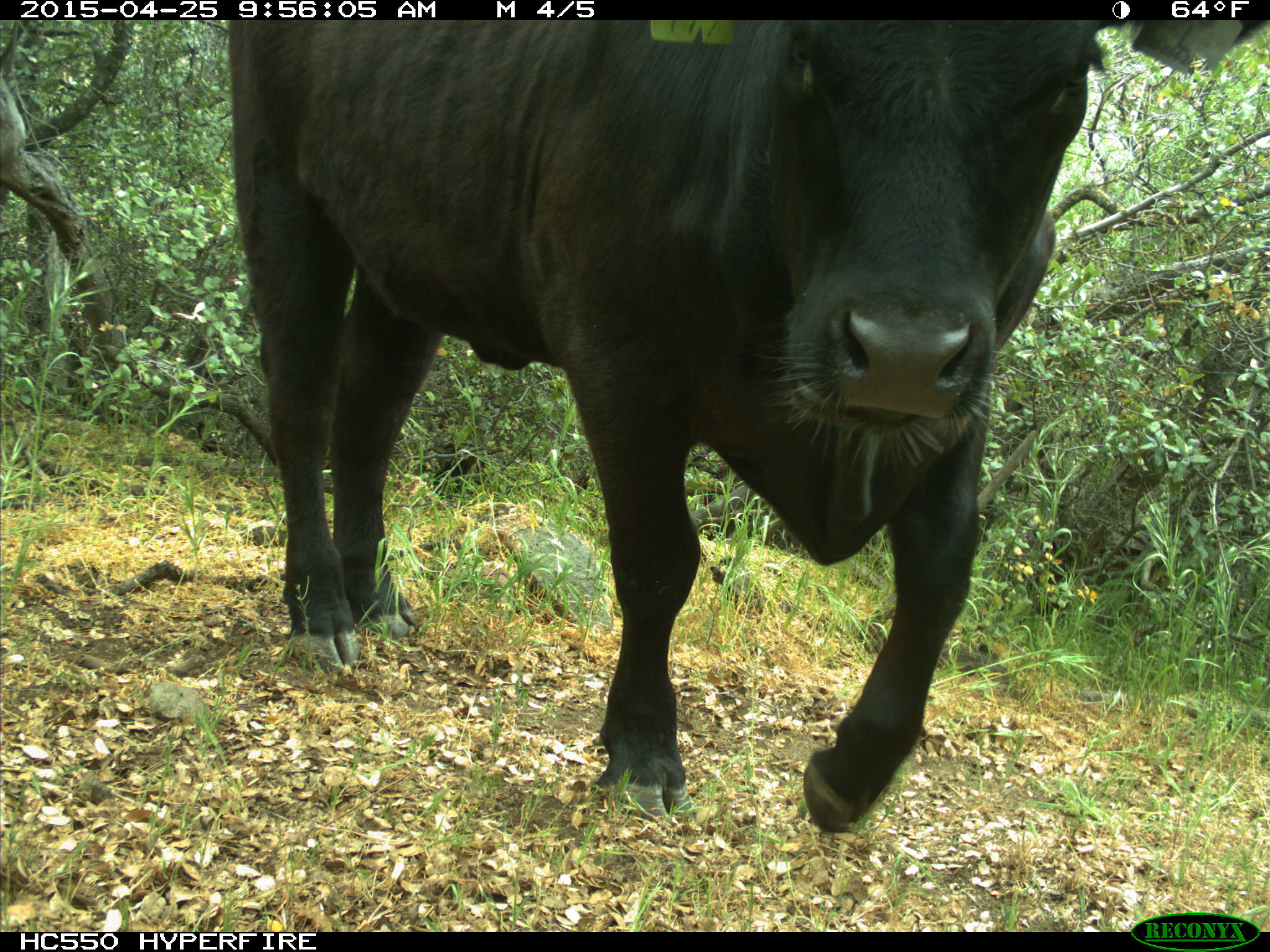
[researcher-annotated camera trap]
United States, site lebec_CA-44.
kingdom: Animalia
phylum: Chordata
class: Mammalia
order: Artiodactyla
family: Suidae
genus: Sus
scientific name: Sus scrofa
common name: wild boar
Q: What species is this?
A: Sus scrofa (wild boar).